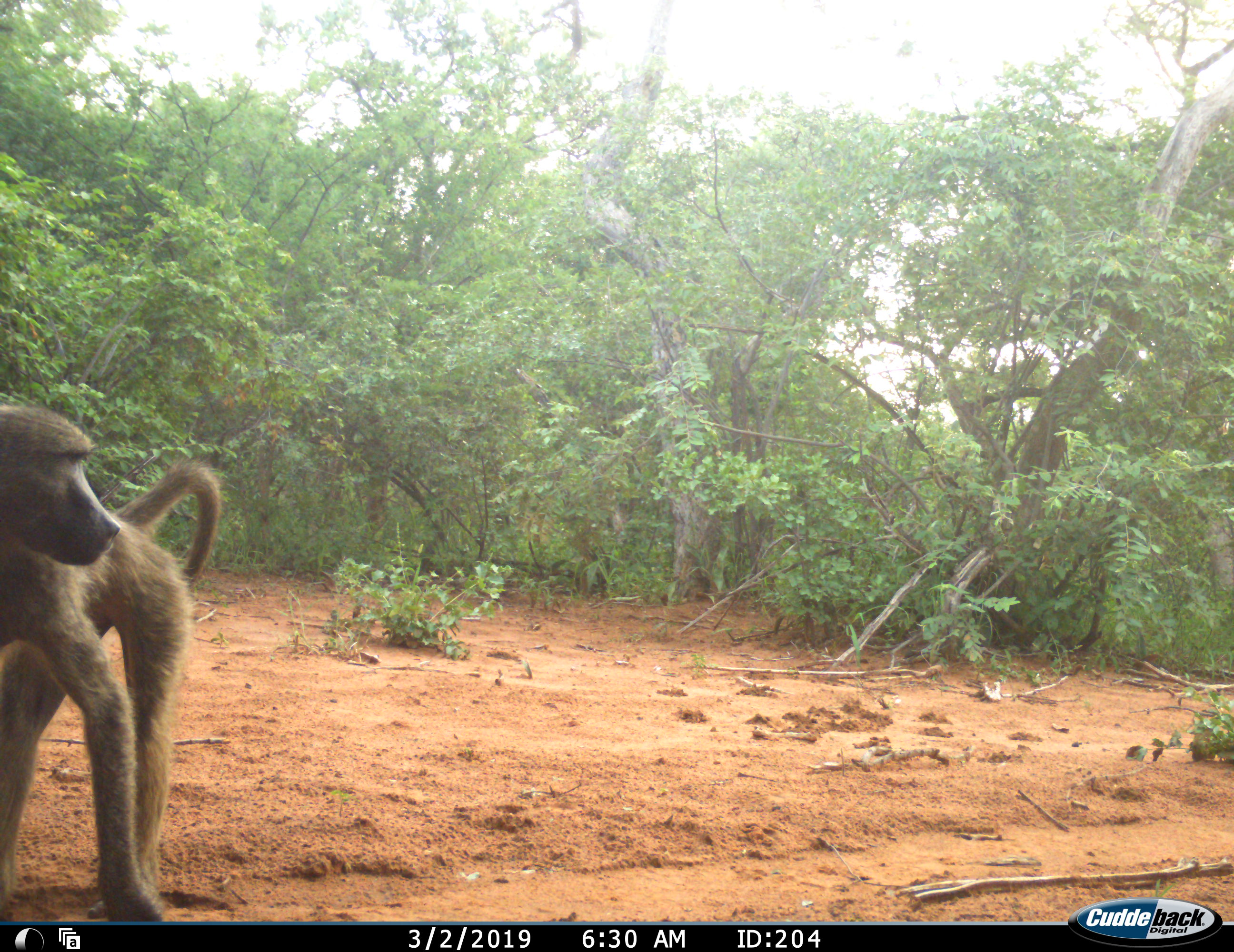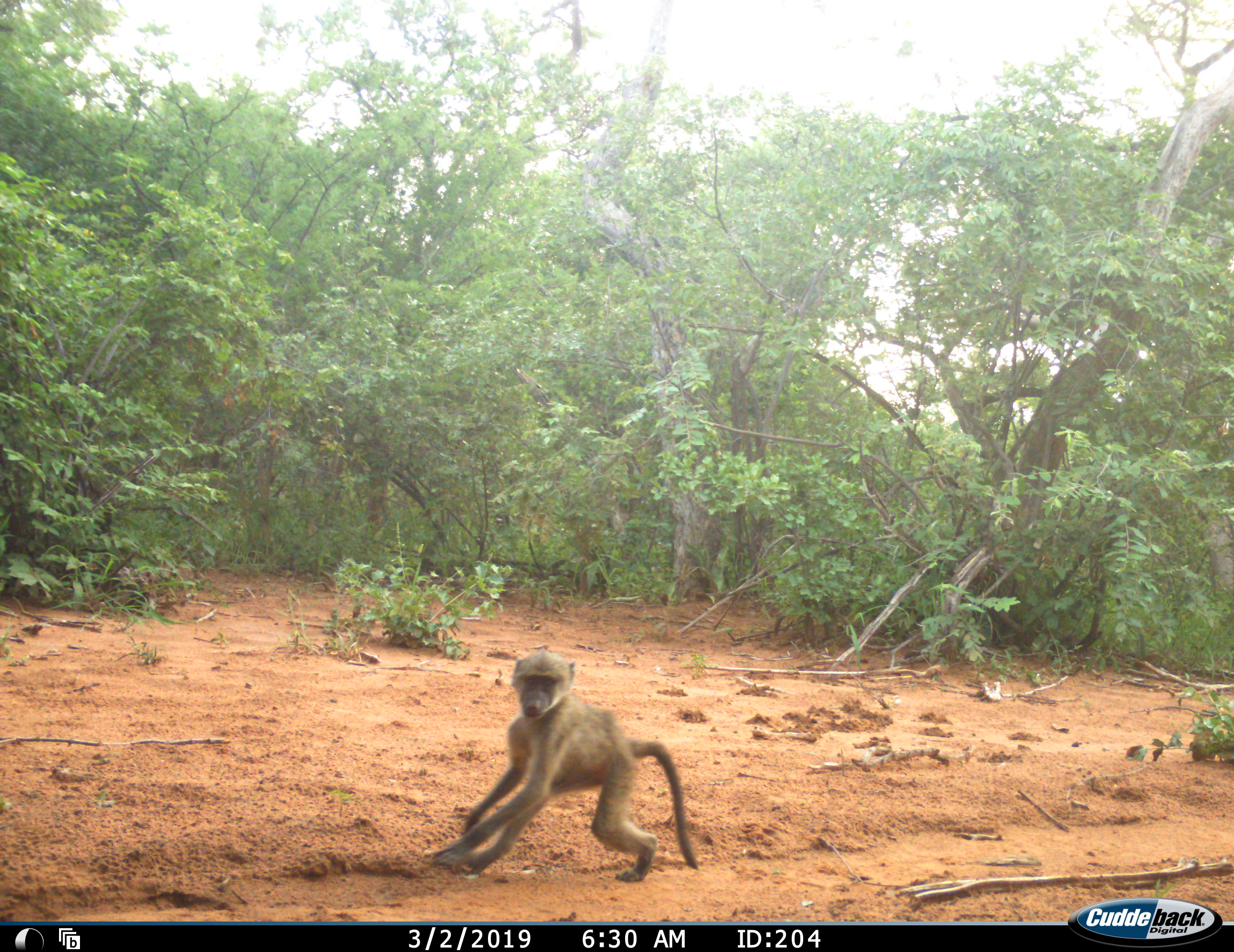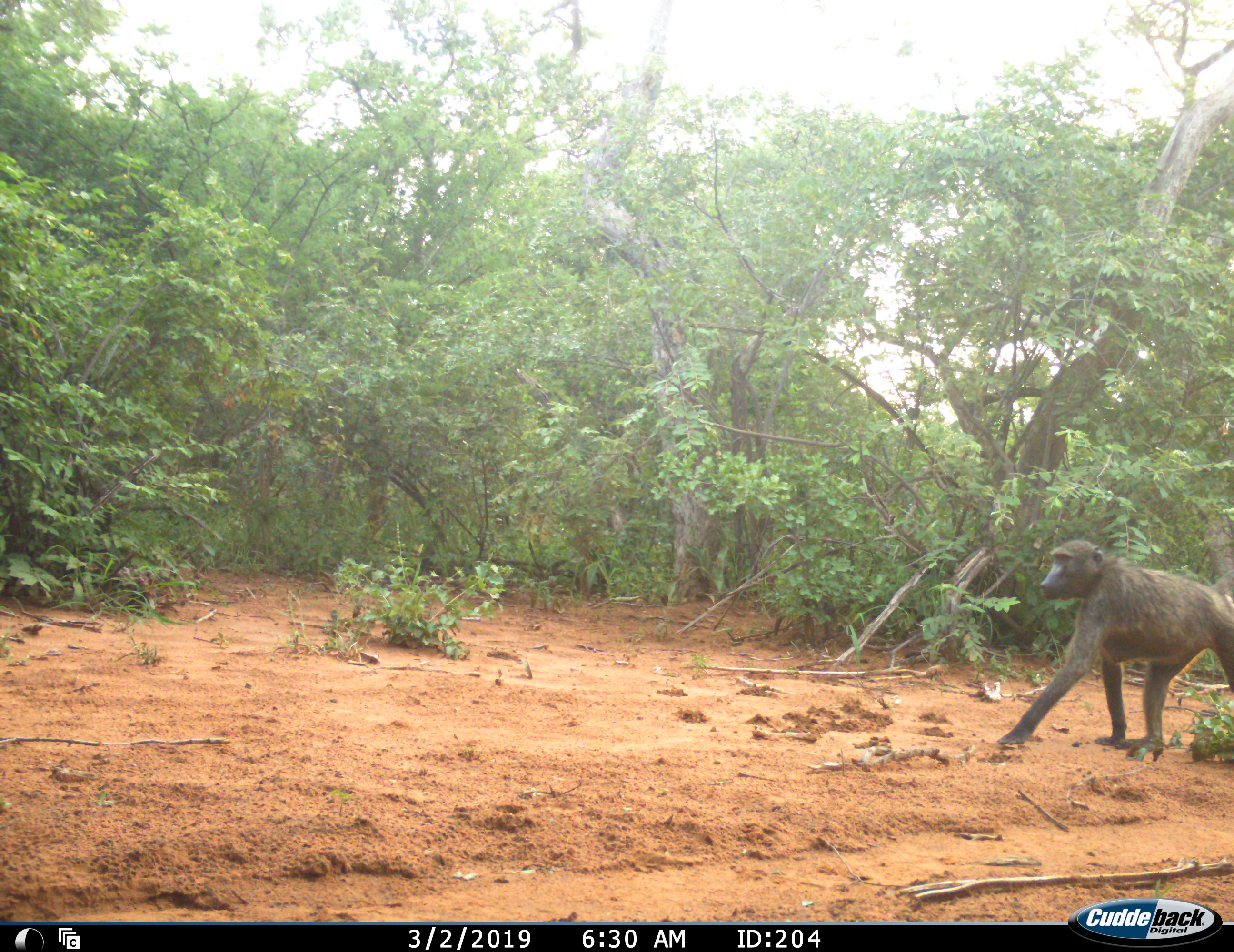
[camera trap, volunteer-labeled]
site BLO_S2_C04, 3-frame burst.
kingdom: Animalia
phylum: Chordata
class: Mammalia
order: Primates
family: Cercopithecidae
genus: Papio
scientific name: Papio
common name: baboon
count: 3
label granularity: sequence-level